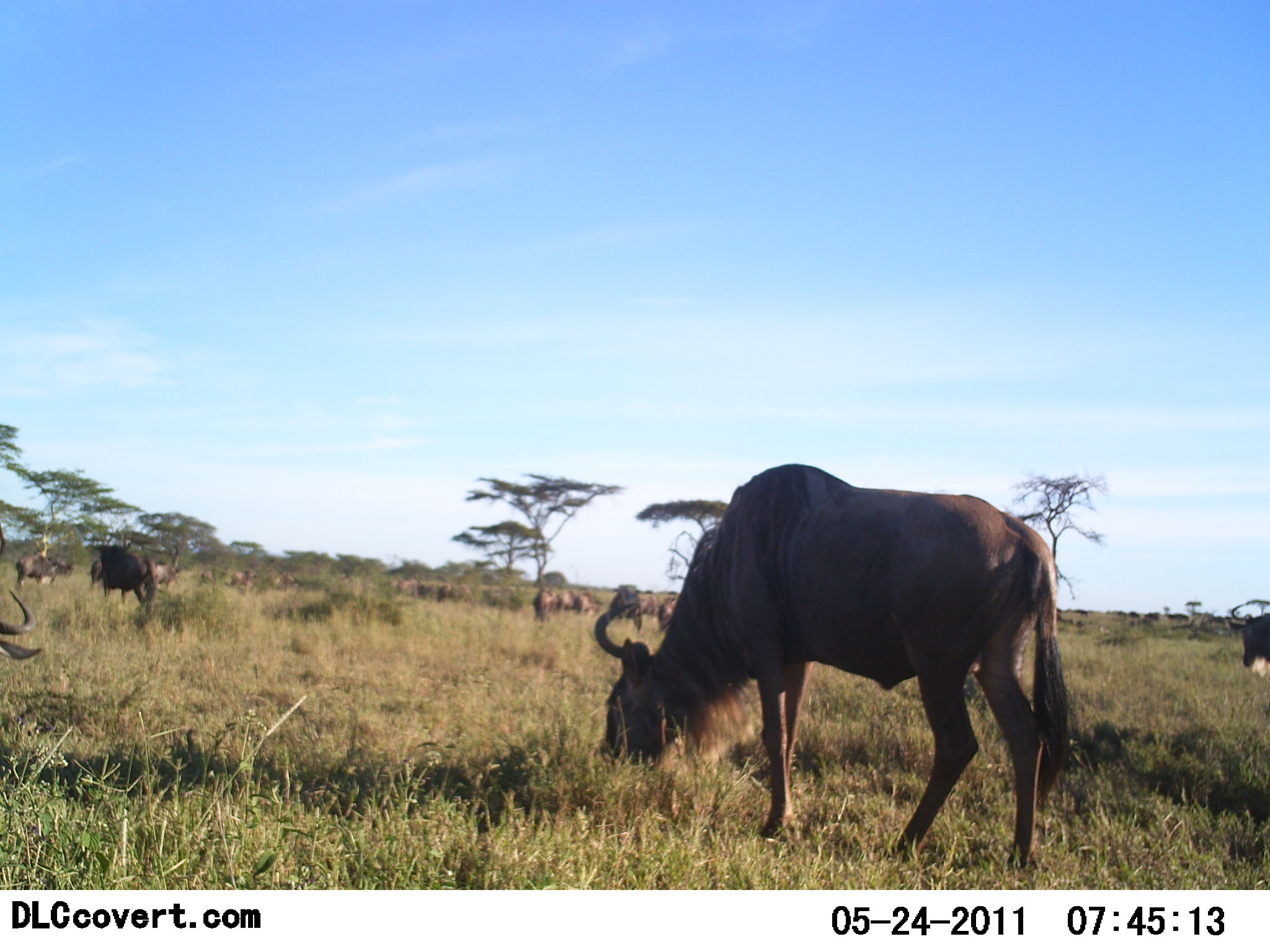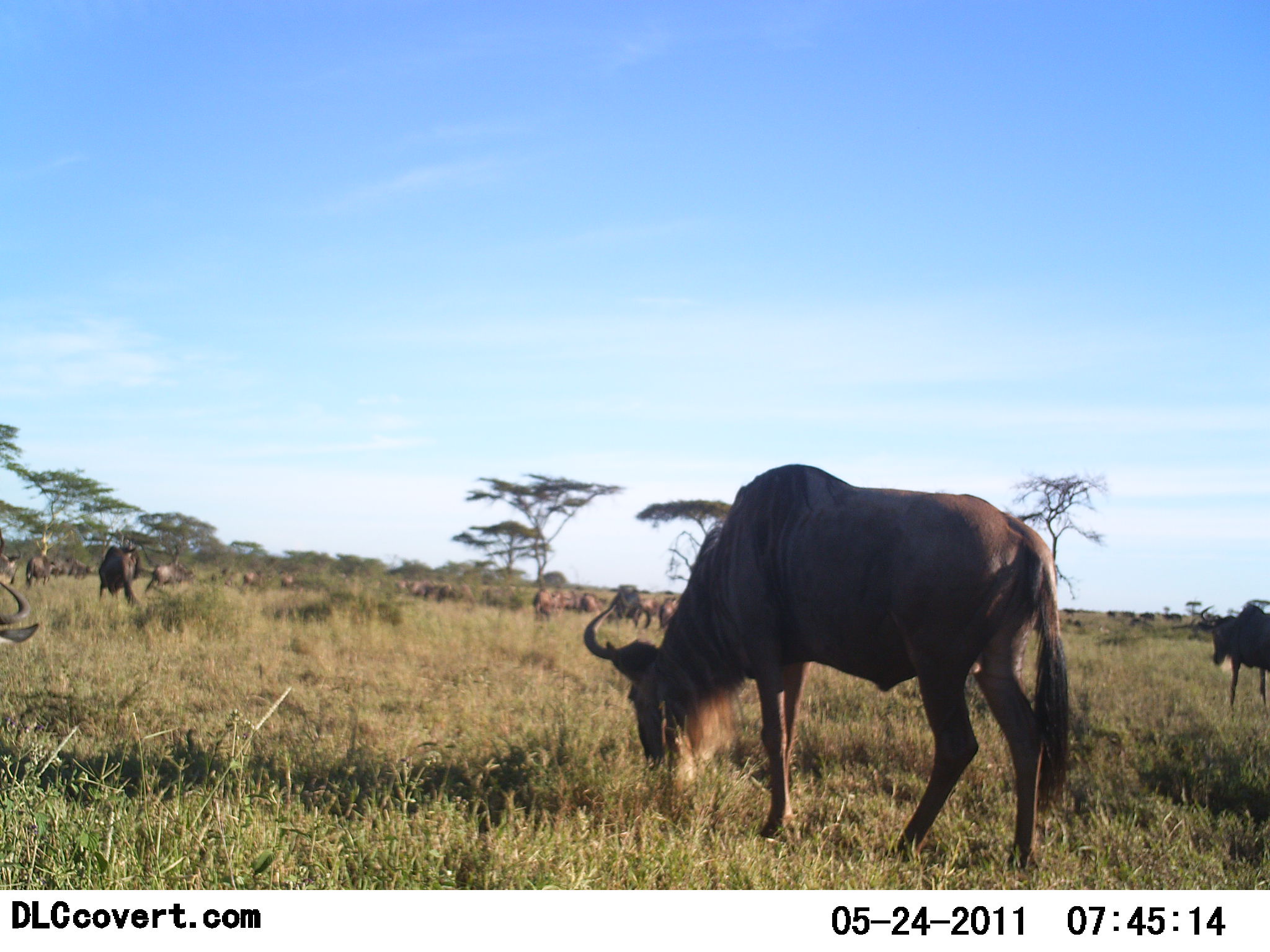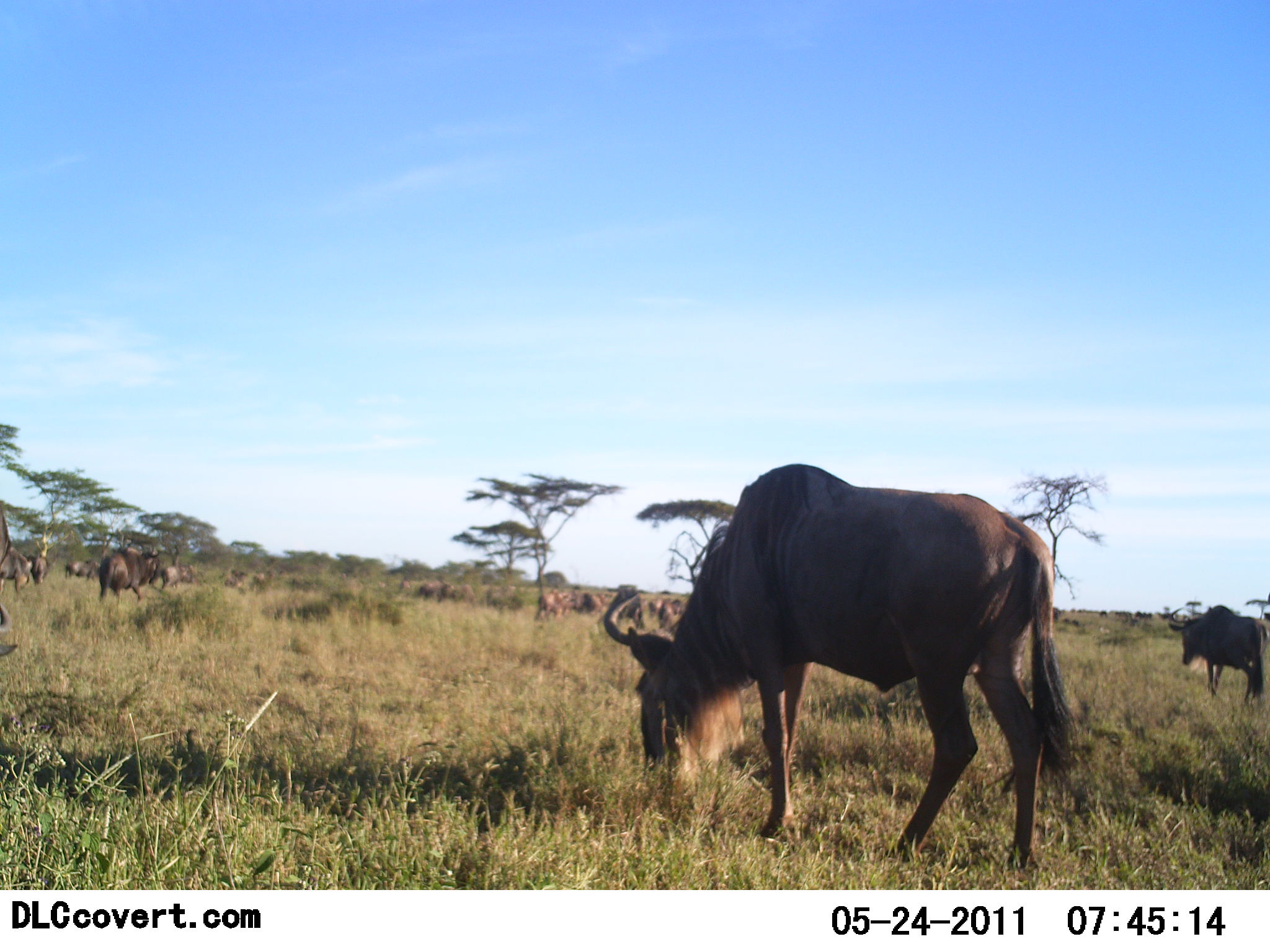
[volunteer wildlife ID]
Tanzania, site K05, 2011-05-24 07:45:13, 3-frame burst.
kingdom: Animalia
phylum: Chordata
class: Mammalia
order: Artiodactyla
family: Bovidae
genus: Connochaetes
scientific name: Connochaetes taurinus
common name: blue wildebeest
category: wildebeest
Wildebeest (blue wildebeest) (Connochaetes taurinus), count 11-50. Behavior (volunteer vote fractions): standing 42%, resting 8%, moving 42%, interacting 0%. Young present (vote fraction): 8%. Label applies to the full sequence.